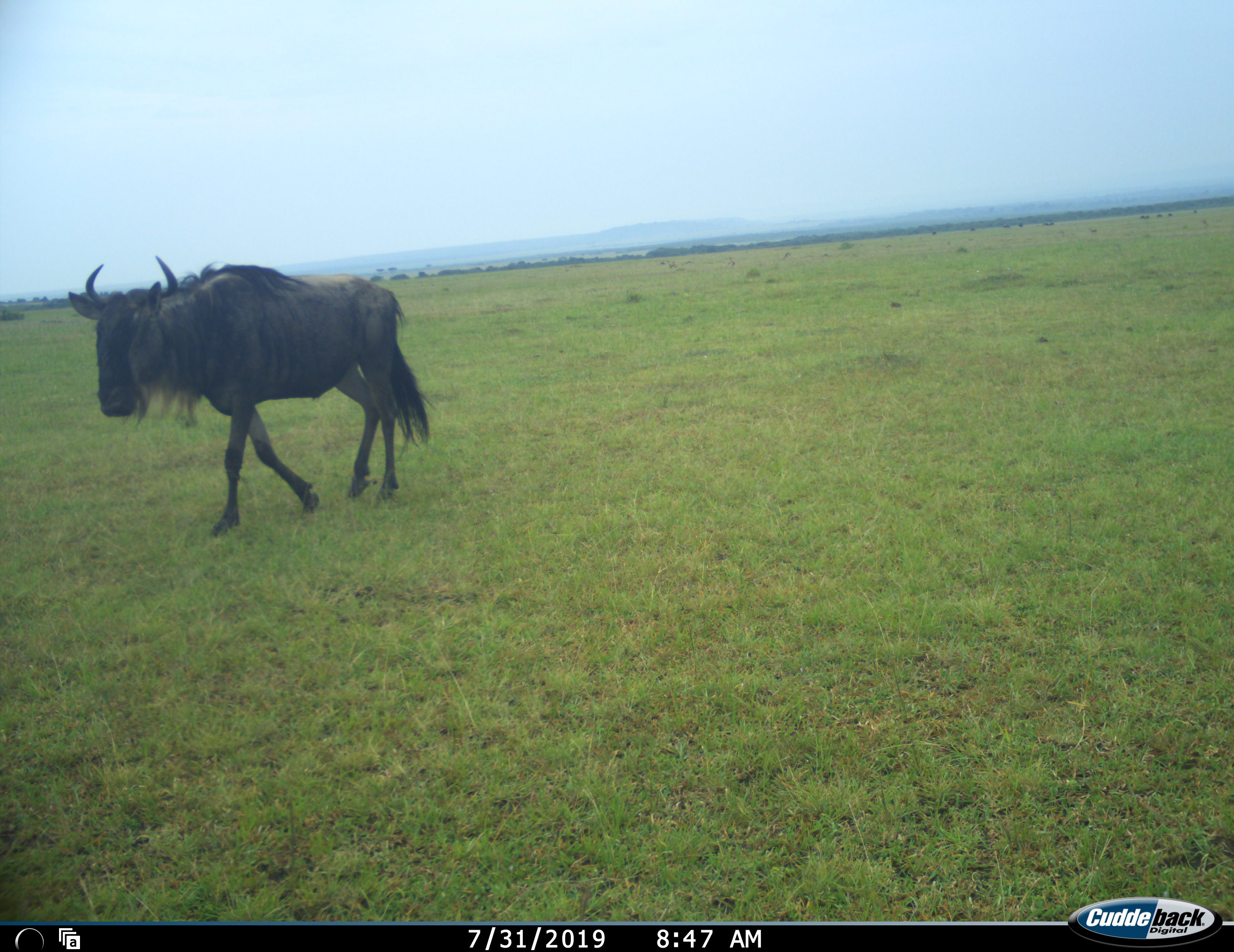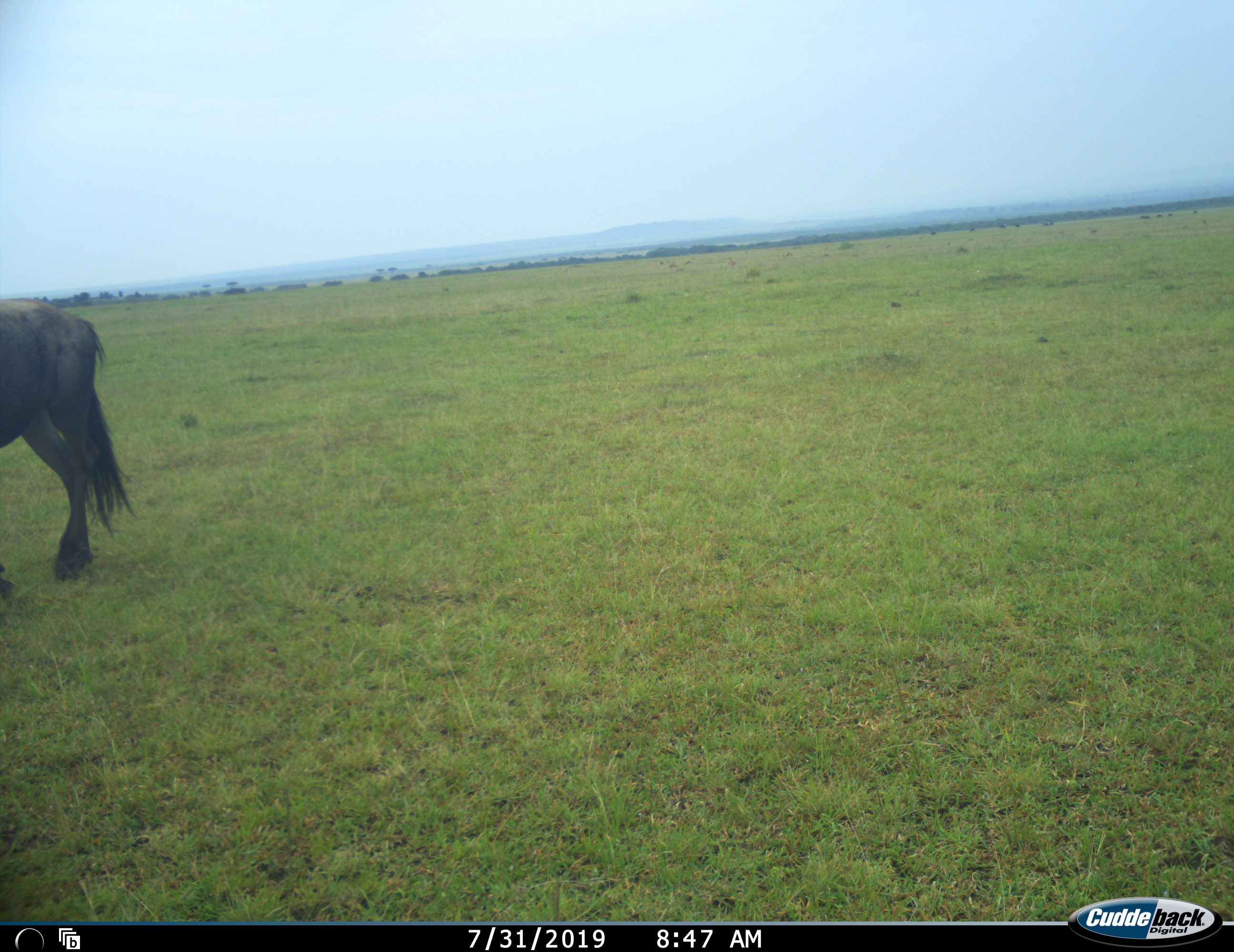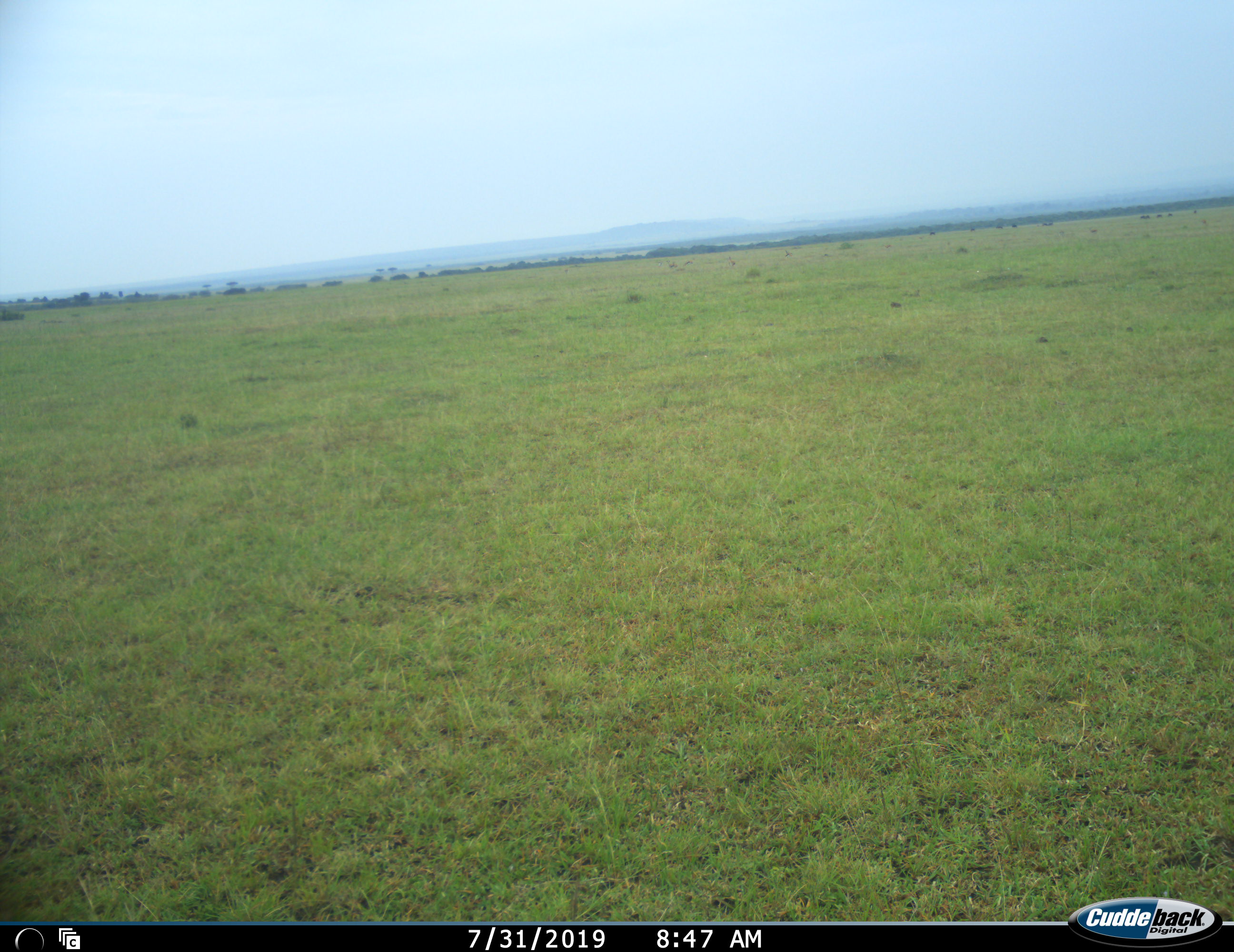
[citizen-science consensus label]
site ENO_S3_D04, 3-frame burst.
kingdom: Animalia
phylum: Chordata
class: Mammalia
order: Artiodactyla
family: Bovidae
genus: Connochaetes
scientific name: Connochaetes taurinus taurinus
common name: blue wildebeest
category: wildebeestblue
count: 1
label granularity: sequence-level